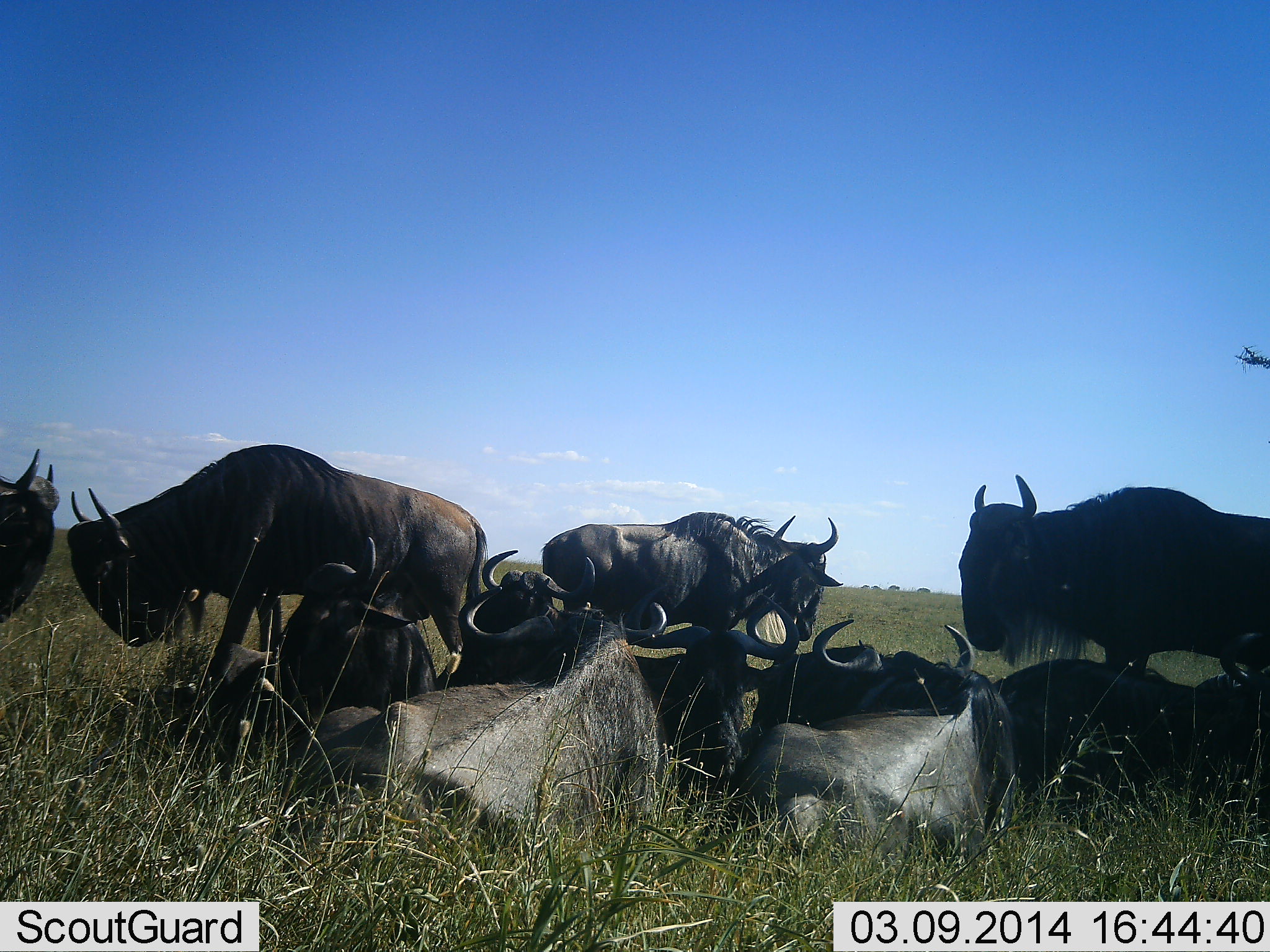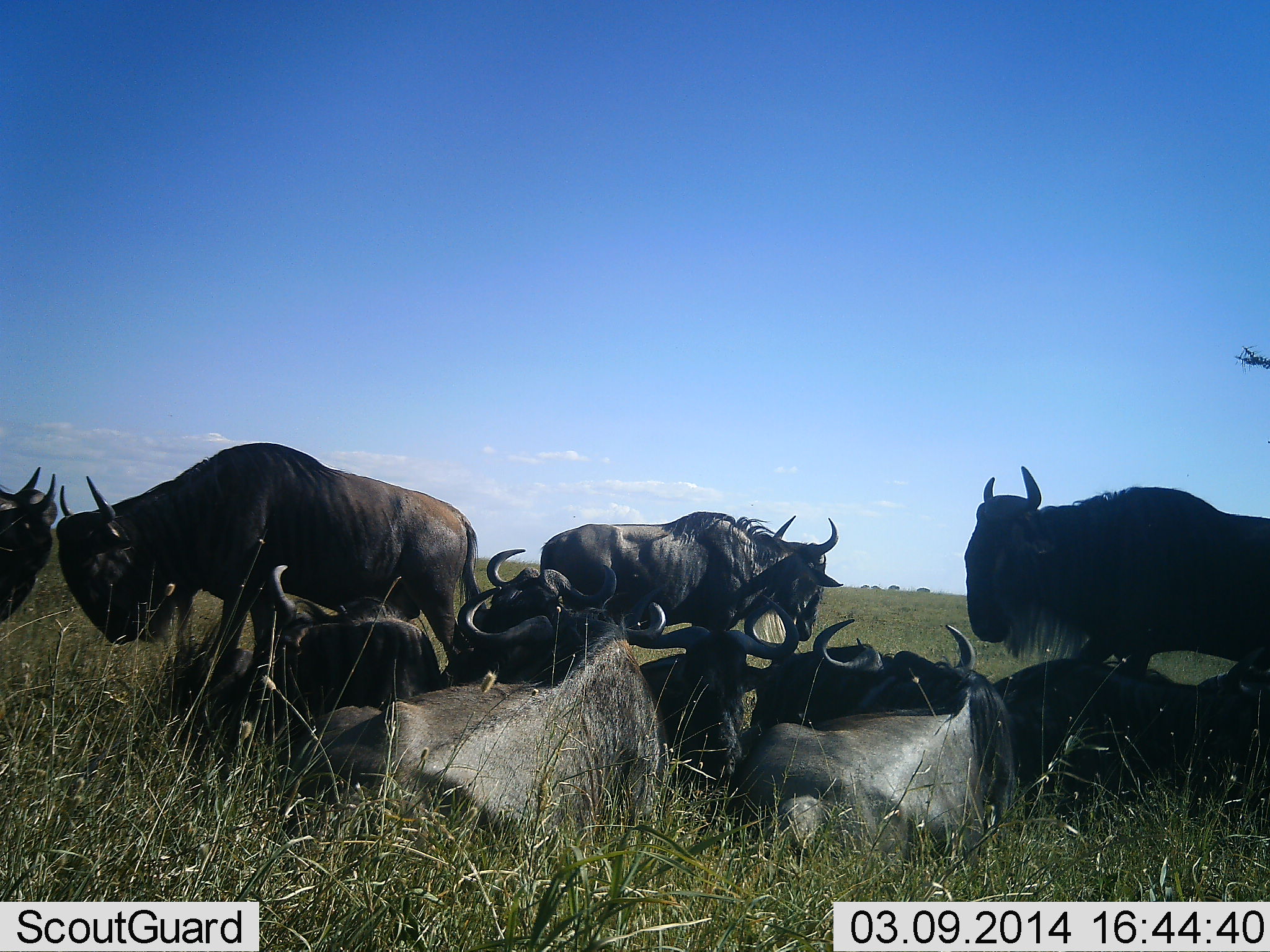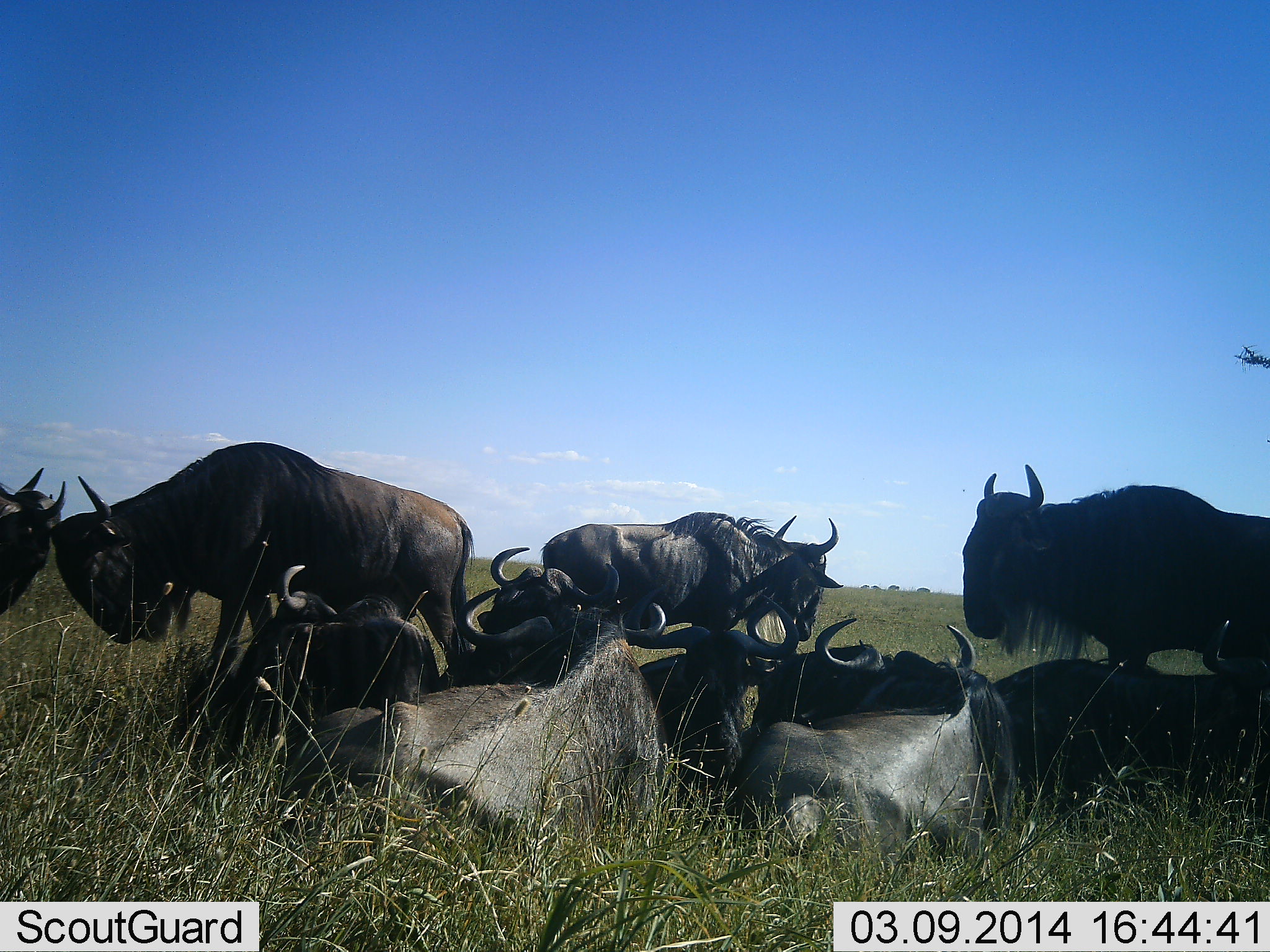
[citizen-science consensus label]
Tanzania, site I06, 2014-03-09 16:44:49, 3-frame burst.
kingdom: Animalia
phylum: Chordata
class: Mammalia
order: Artiodactyla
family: Bovidae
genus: Connochaetes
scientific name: Connochaetes taurinus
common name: blue wildebeest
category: wildebeest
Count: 11-50.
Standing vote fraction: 100%.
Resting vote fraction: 90%.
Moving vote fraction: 10%.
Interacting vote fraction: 40%.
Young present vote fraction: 0%.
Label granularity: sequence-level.